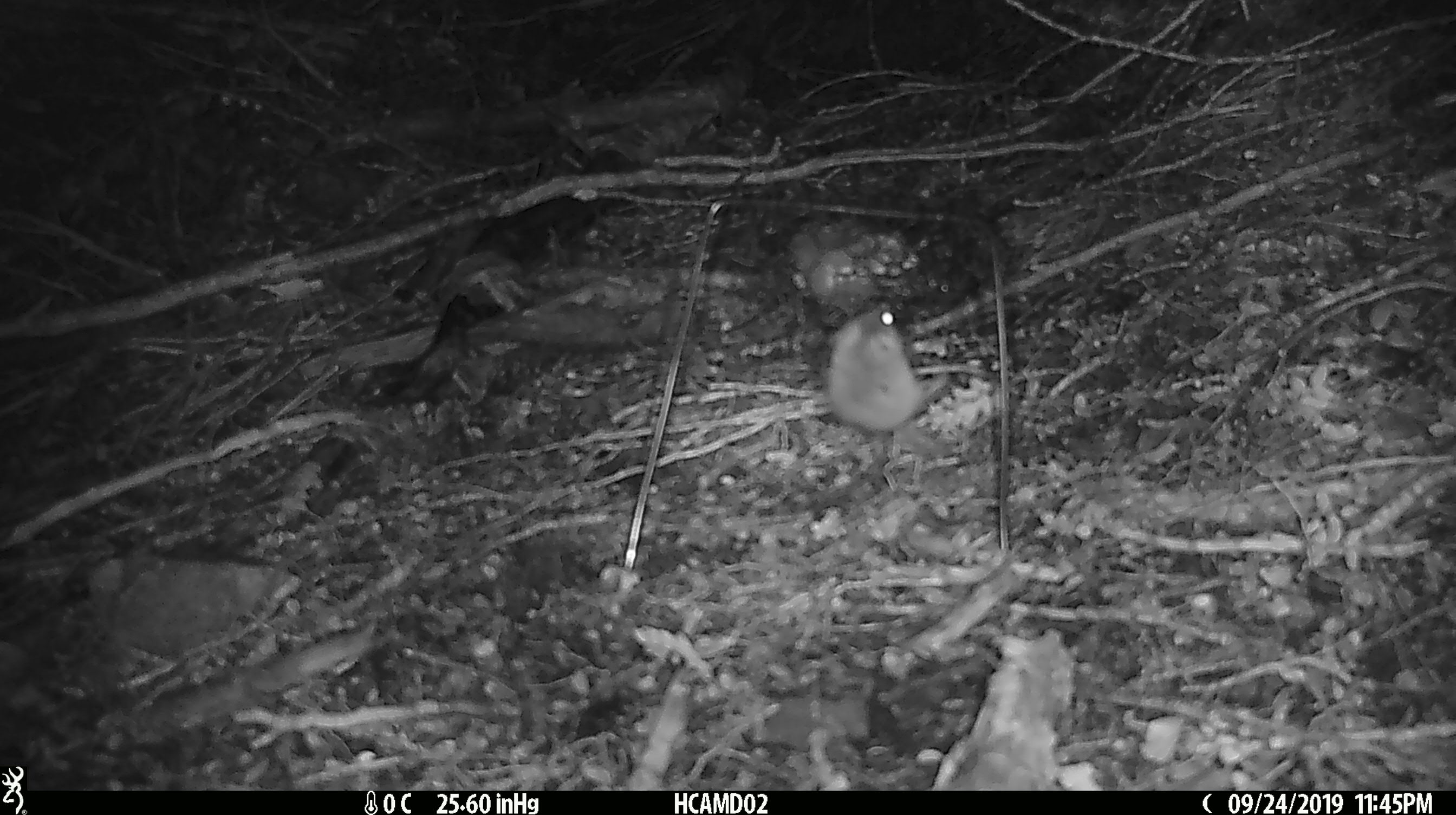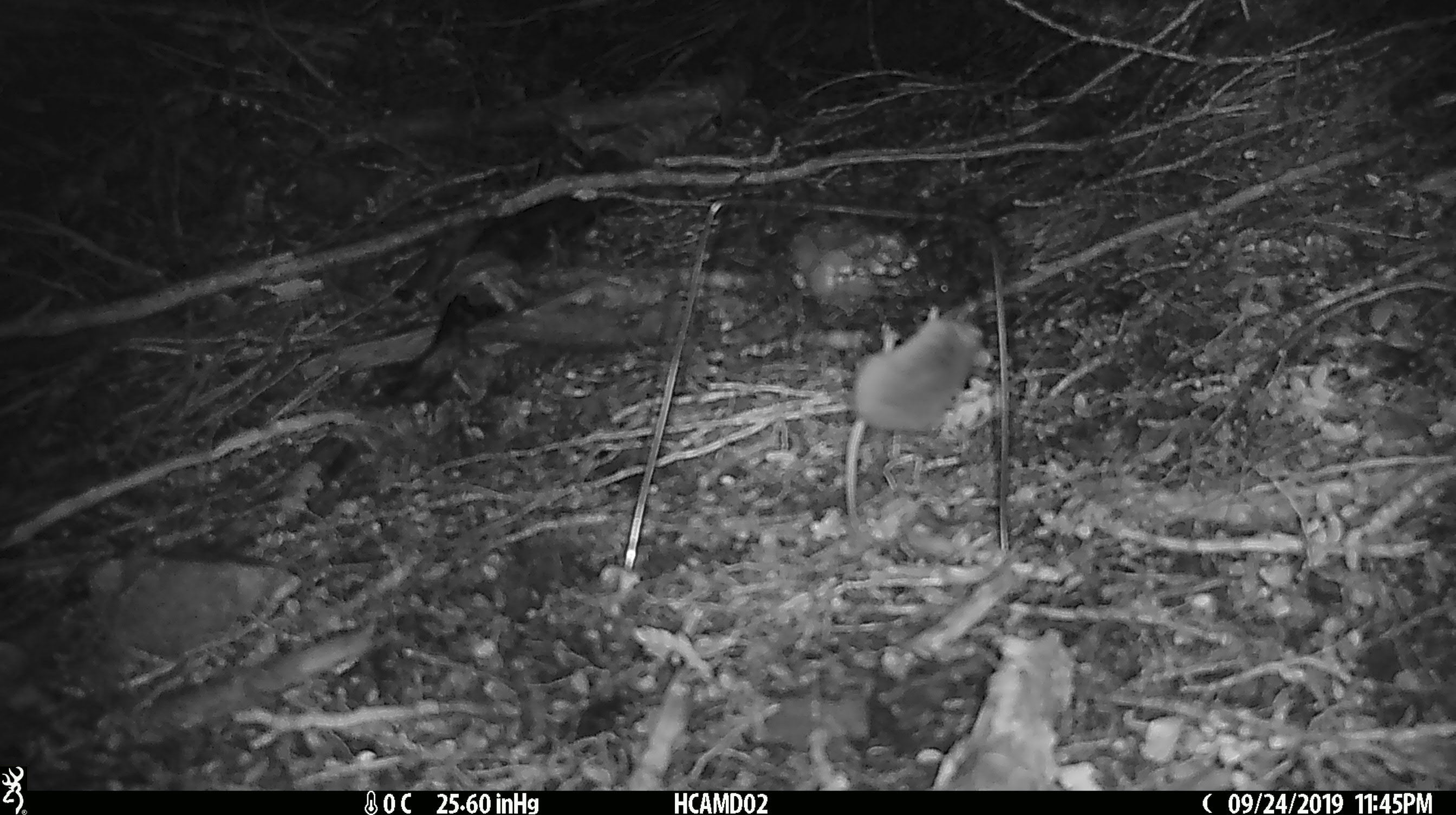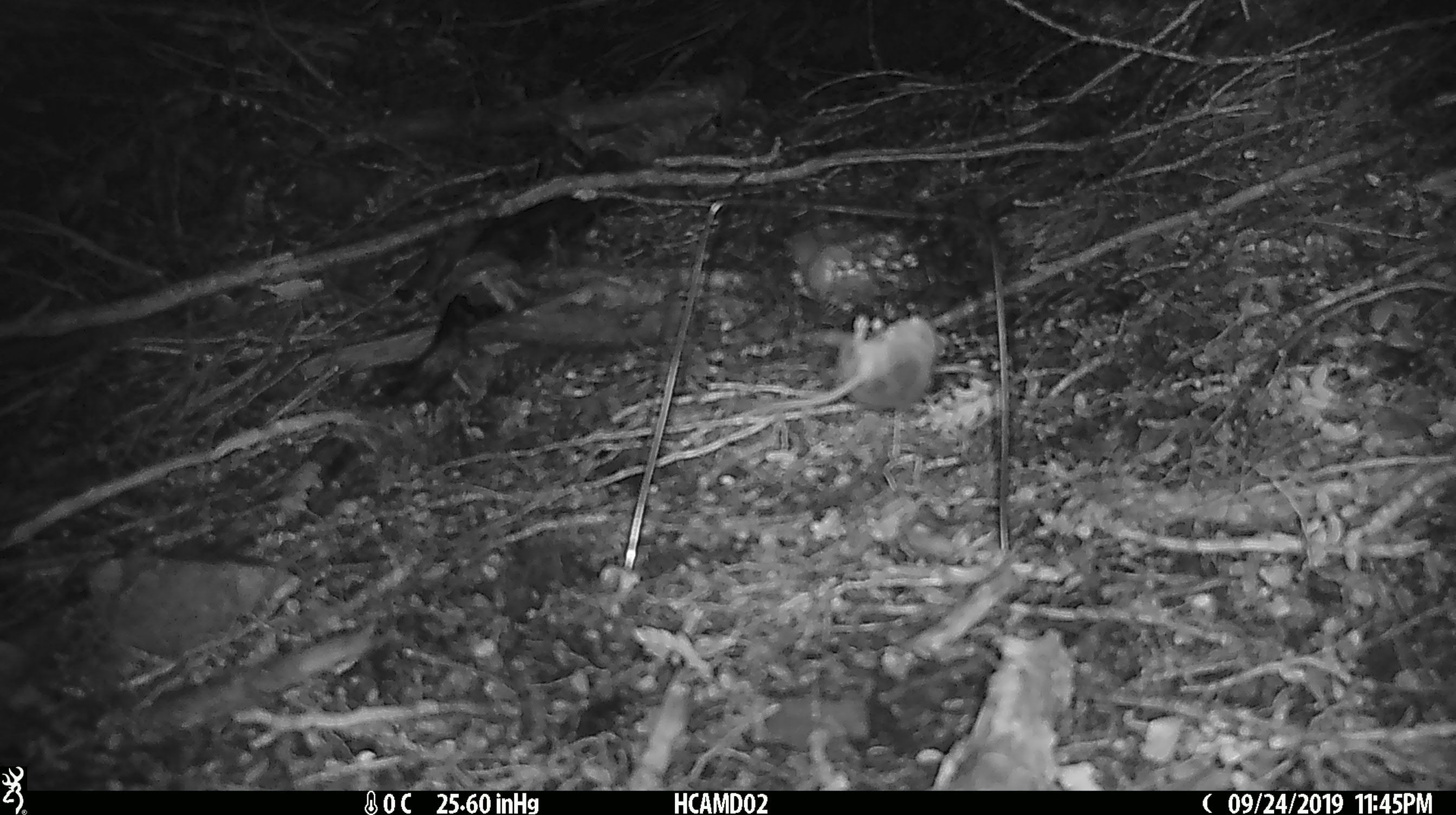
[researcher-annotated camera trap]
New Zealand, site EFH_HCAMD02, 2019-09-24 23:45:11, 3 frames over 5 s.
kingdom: Animalia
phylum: Chordata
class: Mammalia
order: Rodentia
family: Muridae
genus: Mus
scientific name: Mus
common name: mouse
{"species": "mouse (Mus)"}